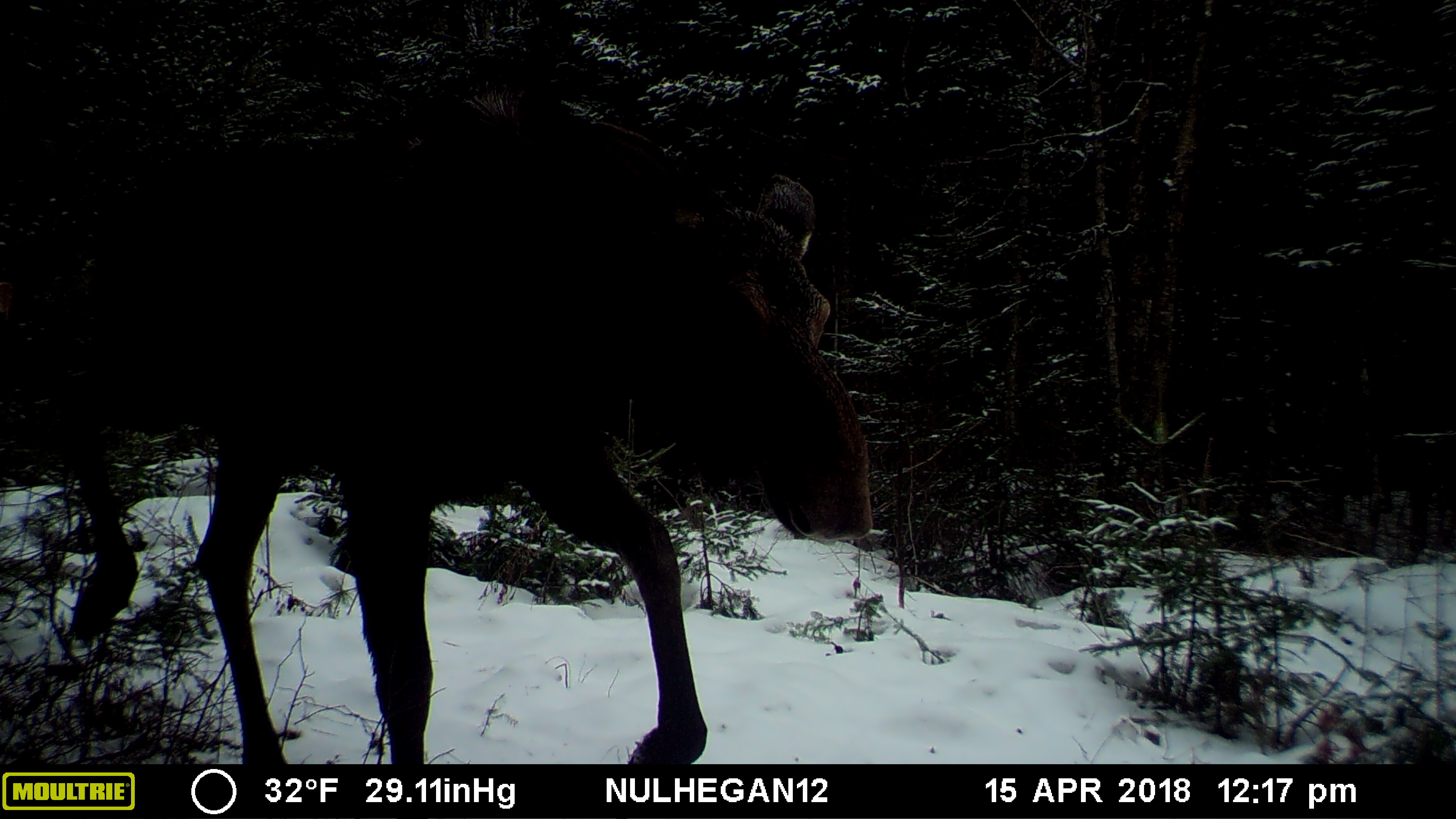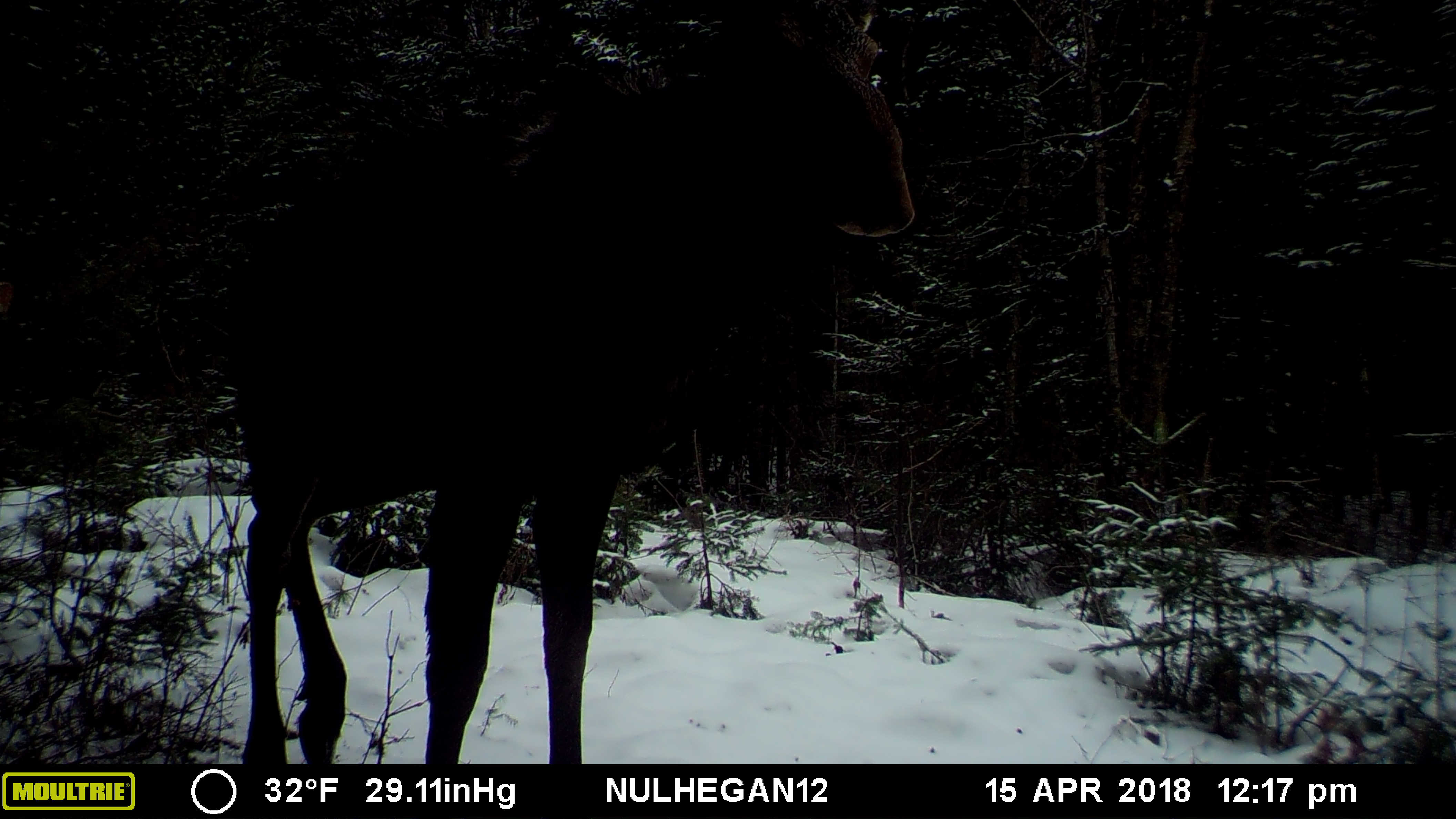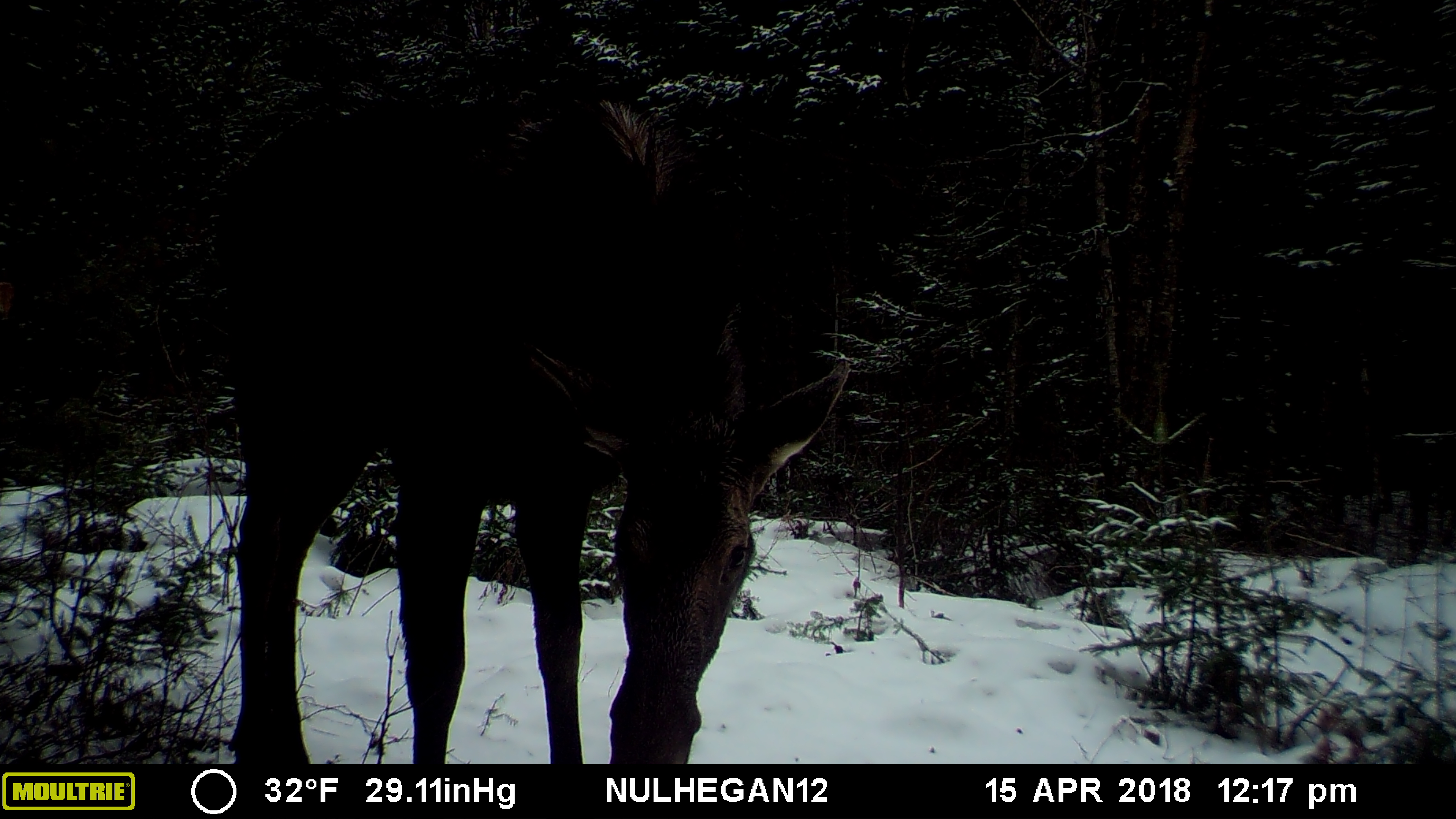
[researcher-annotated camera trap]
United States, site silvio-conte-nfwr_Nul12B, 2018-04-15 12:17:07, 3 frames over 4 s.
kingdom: Animalia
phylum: Chordata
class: Mammalia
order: Artiodactyla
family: Cervidae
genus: Alces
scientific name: Alces alces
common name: moose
Moose (Alces alces).